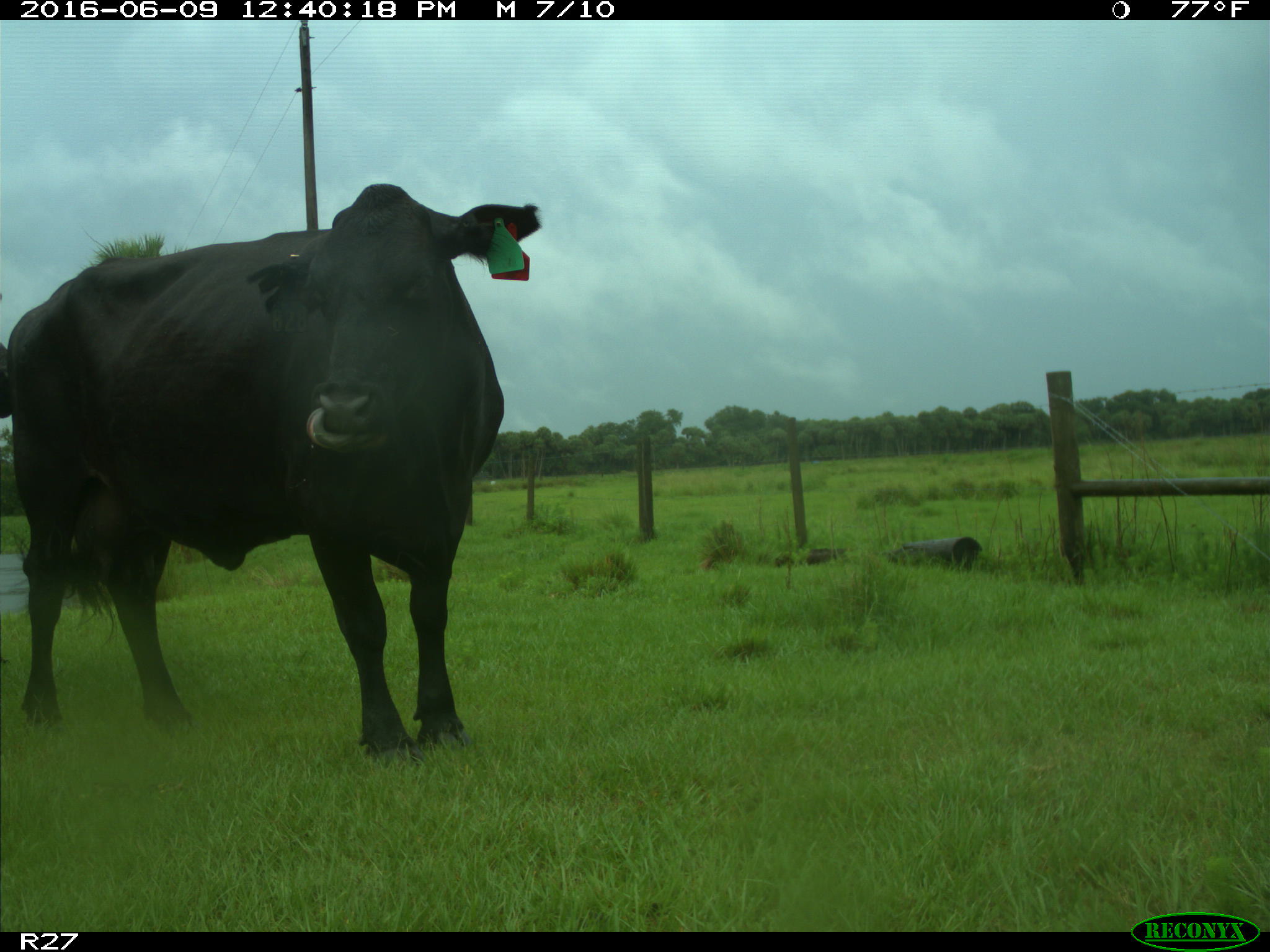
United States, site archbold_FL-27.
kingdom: Animalia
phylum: Chordata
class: Mammalia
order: Artiodactyla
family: Bovidae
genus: Bos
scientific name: Bos taurus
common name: domestic cow